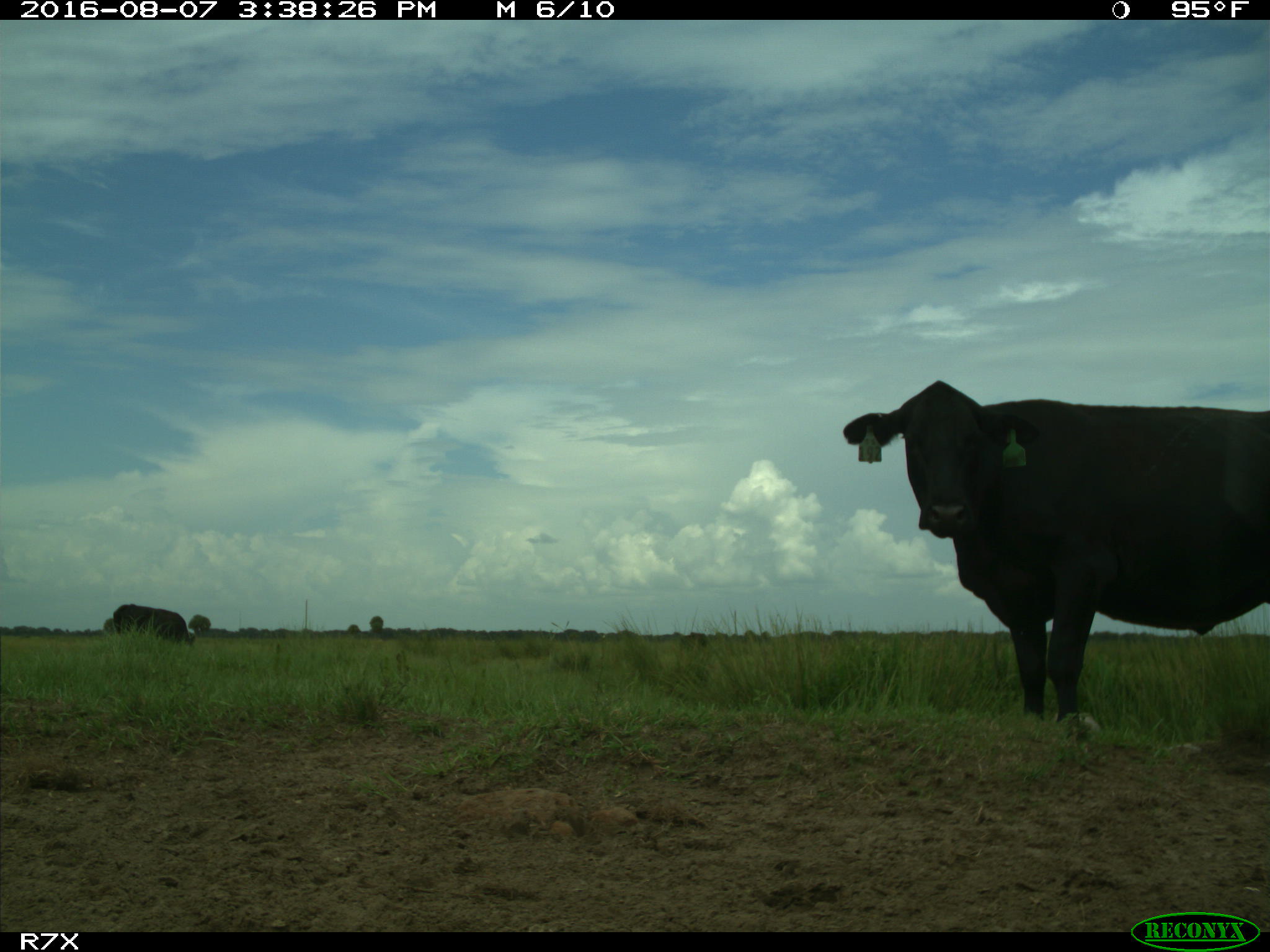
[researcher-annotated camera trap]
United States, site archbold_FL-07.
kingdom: Animalia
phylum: Chordata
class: Mammalia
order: Artiodactyla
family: Bovidae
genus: Bos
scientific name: Bos taurus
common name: domestic cow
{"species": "Bos taurus (domestic cow)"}